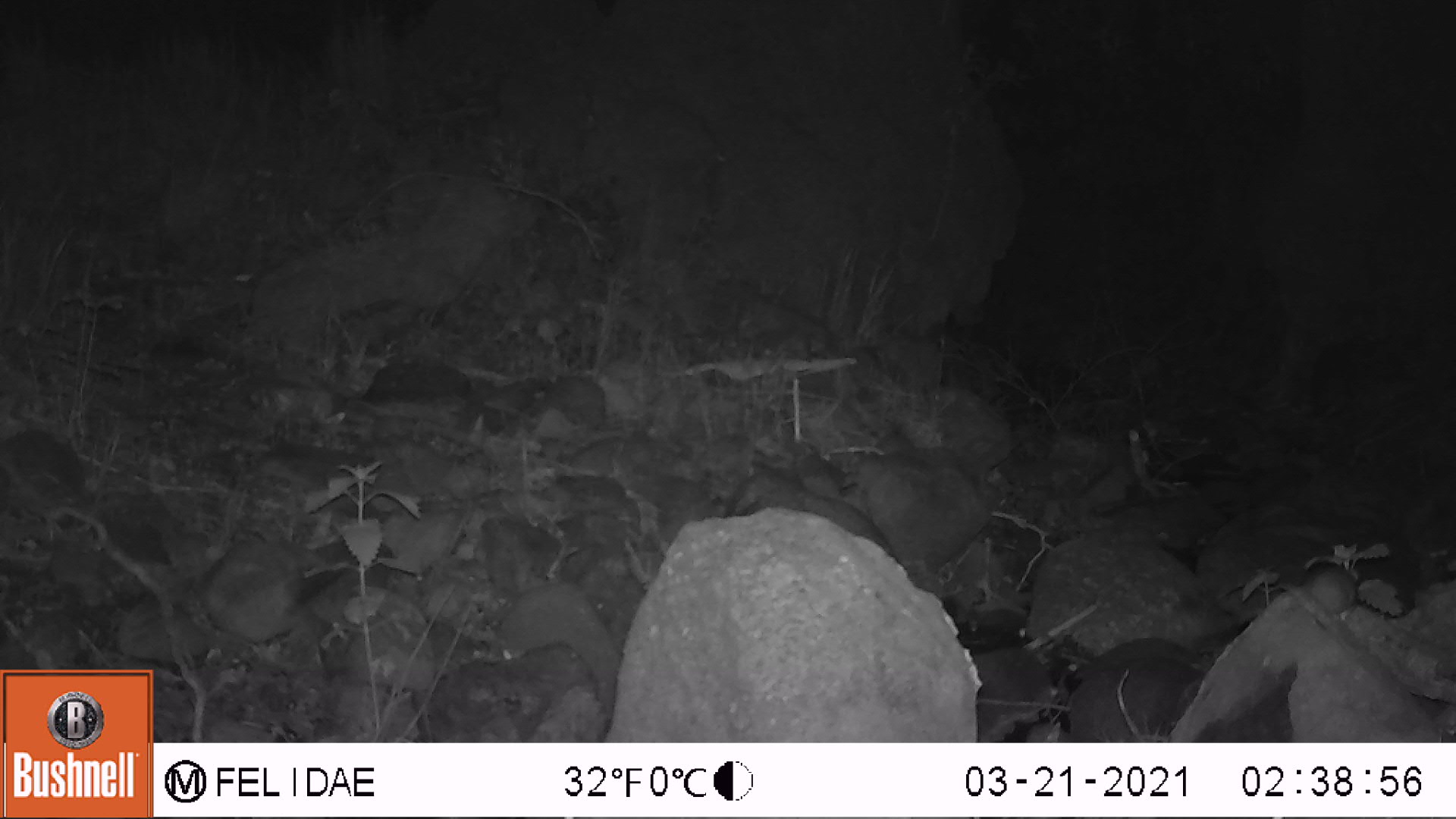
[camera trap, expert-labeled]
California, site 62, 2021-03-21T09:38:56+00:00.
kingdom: Animalia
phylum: Chordata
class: Mammalia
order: Rodentia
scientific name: Rodentia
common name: mouse or rat